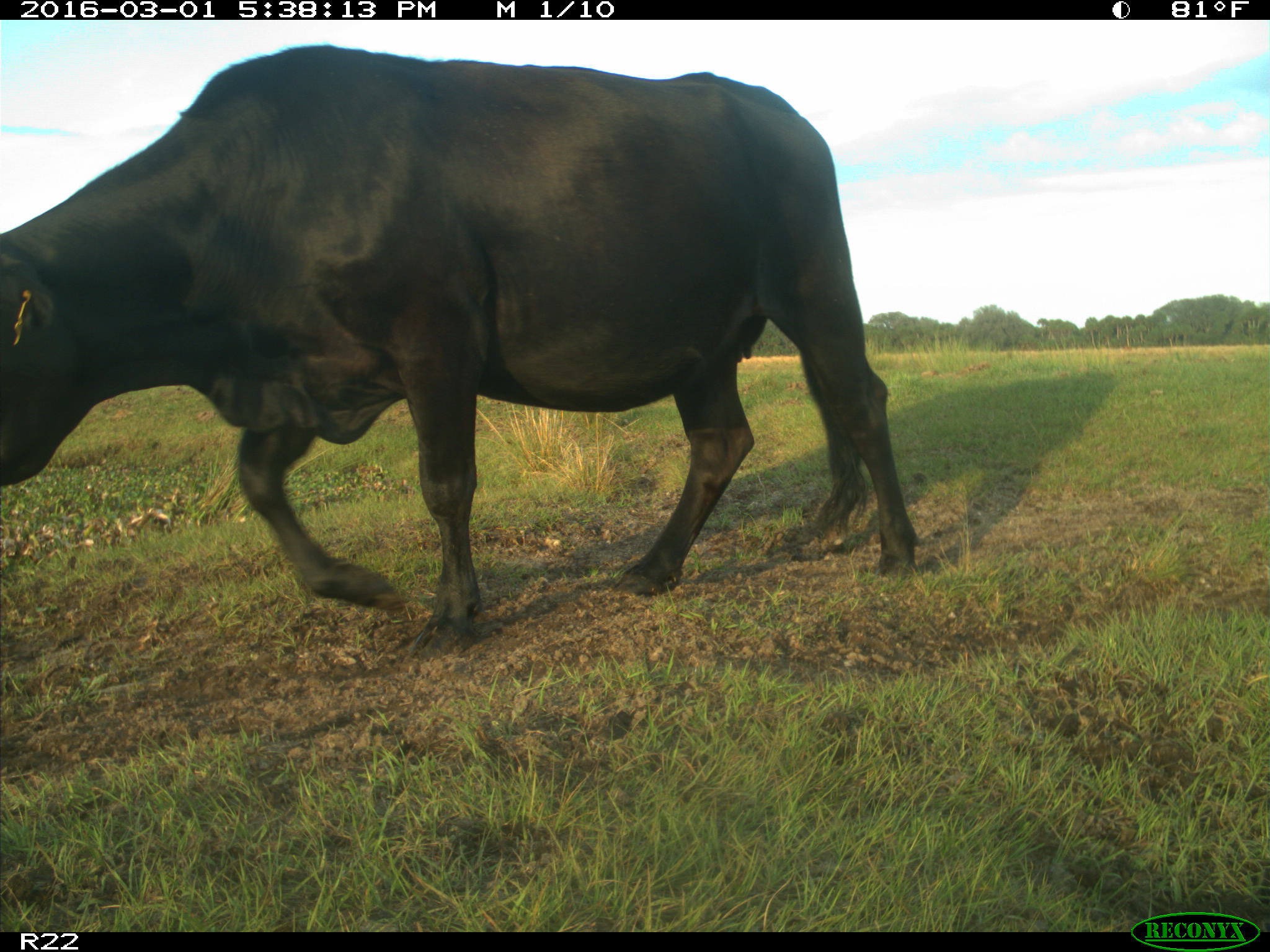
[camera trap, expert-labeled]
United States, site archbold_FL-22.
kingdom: Animalia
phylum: Chordata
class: Mammalia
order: Artiodactyla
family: Bovidae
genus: Bos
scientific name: Bos taurus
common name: domestic cow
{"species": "Bos taurus (domestic cow)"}